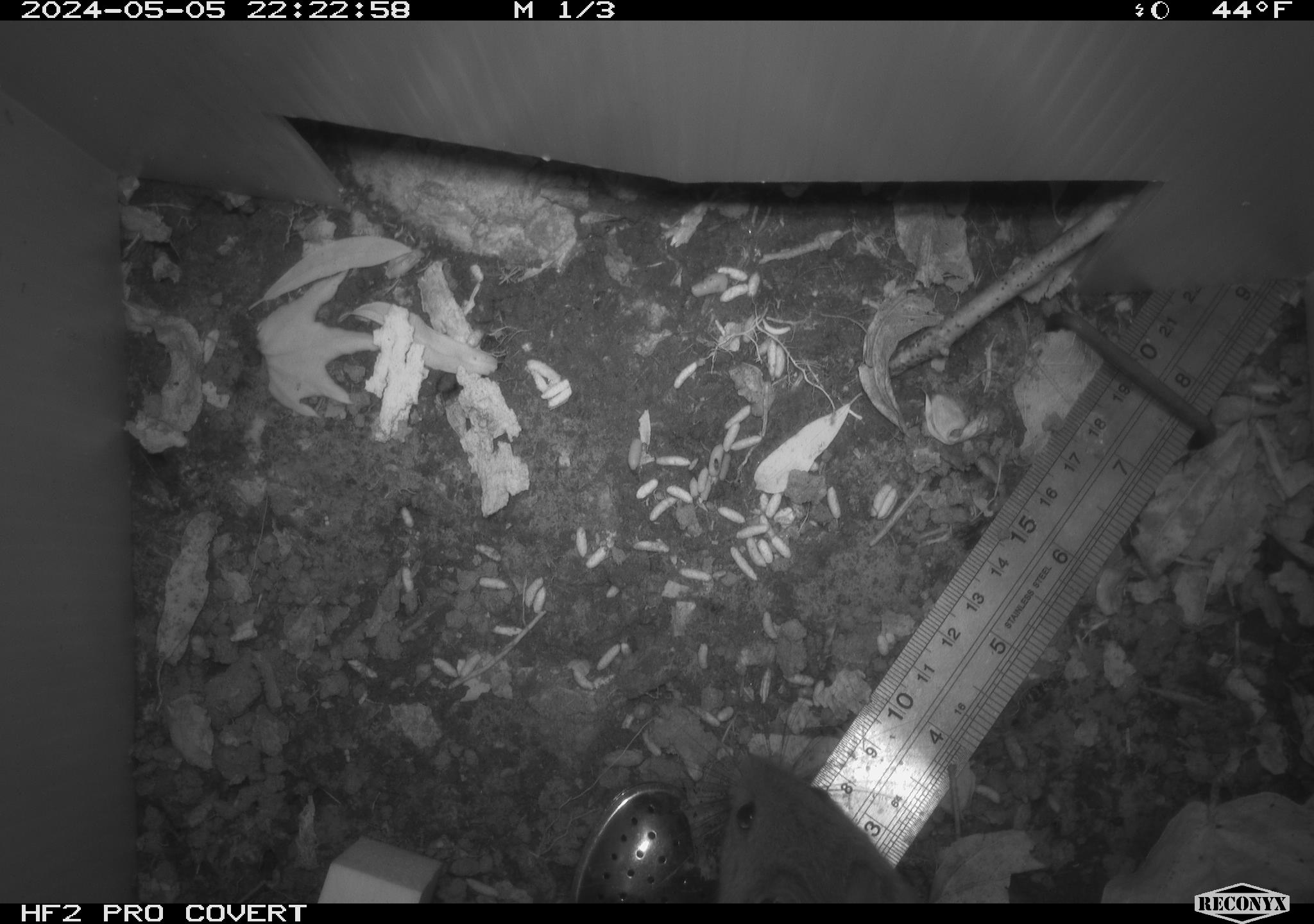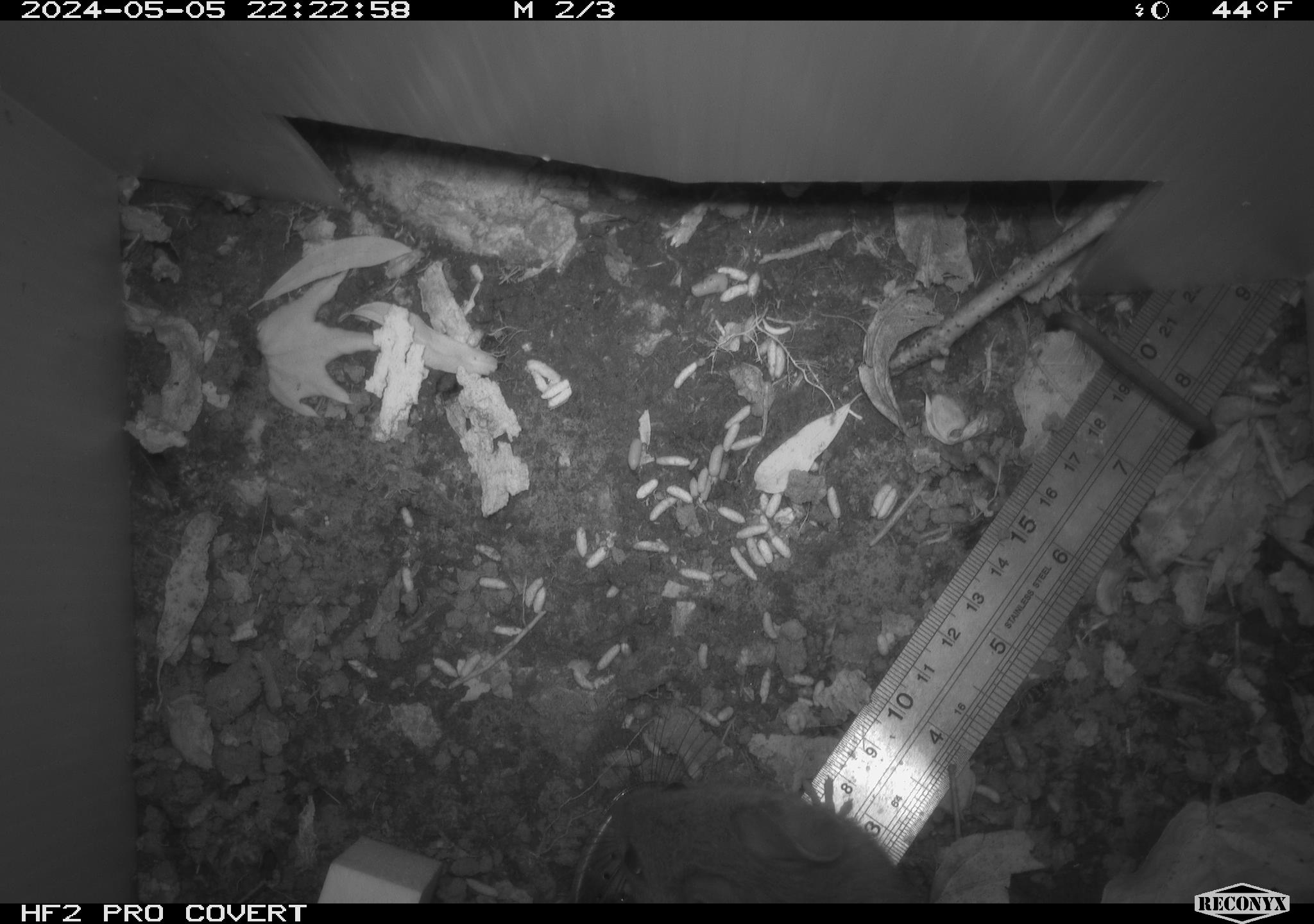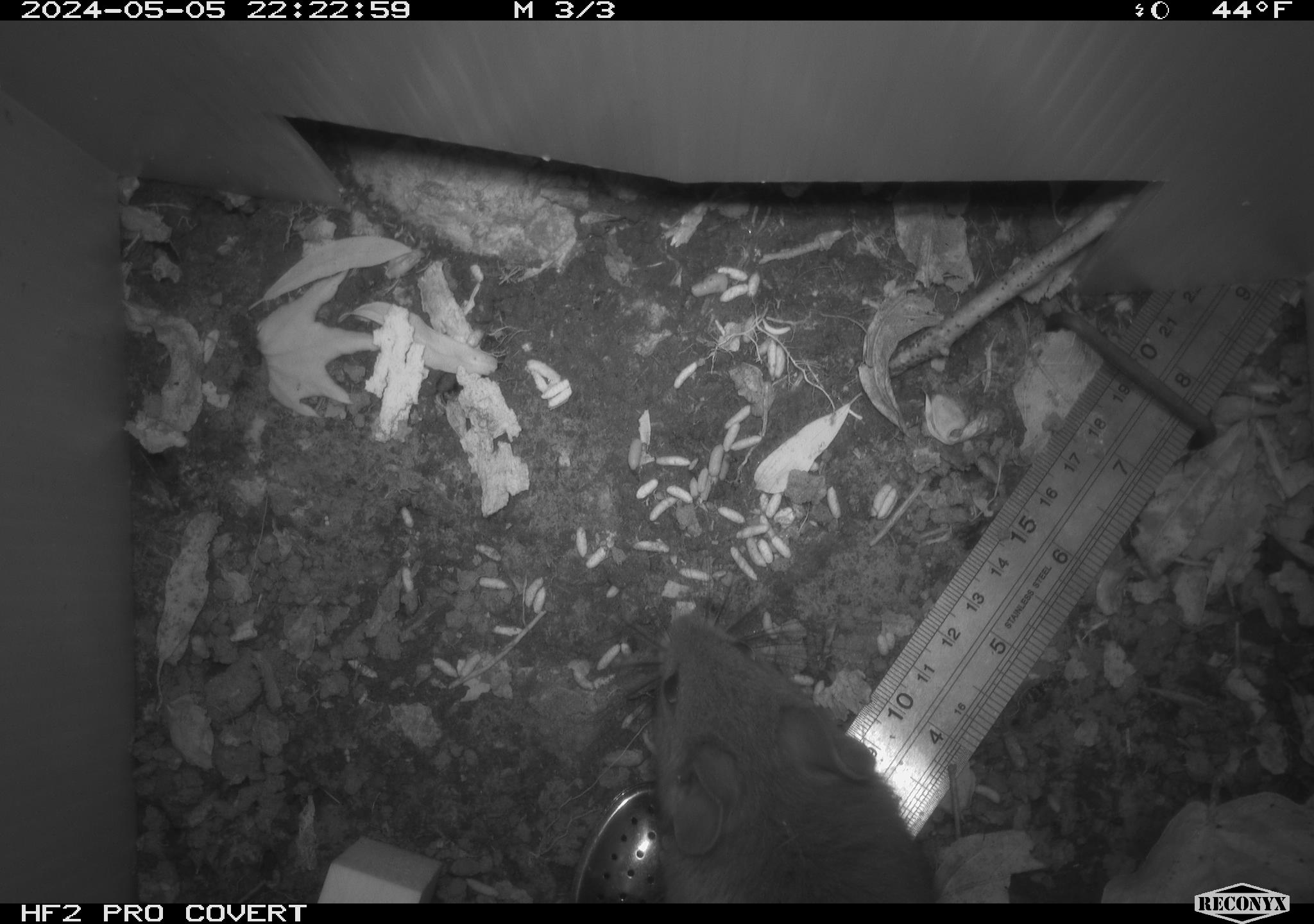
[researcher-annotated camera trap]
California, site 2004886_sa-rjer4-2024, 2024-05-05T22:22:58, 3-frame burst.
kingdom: Animalia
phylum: Chordata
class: Mammalia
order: Rodentia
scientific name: Rodentia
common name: woodrat or rat or mouse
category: woodrat or rat or mouse species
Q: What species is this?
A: Woodrat or rat or mouse species (woodrat or rat or mouse) (Rodentia).